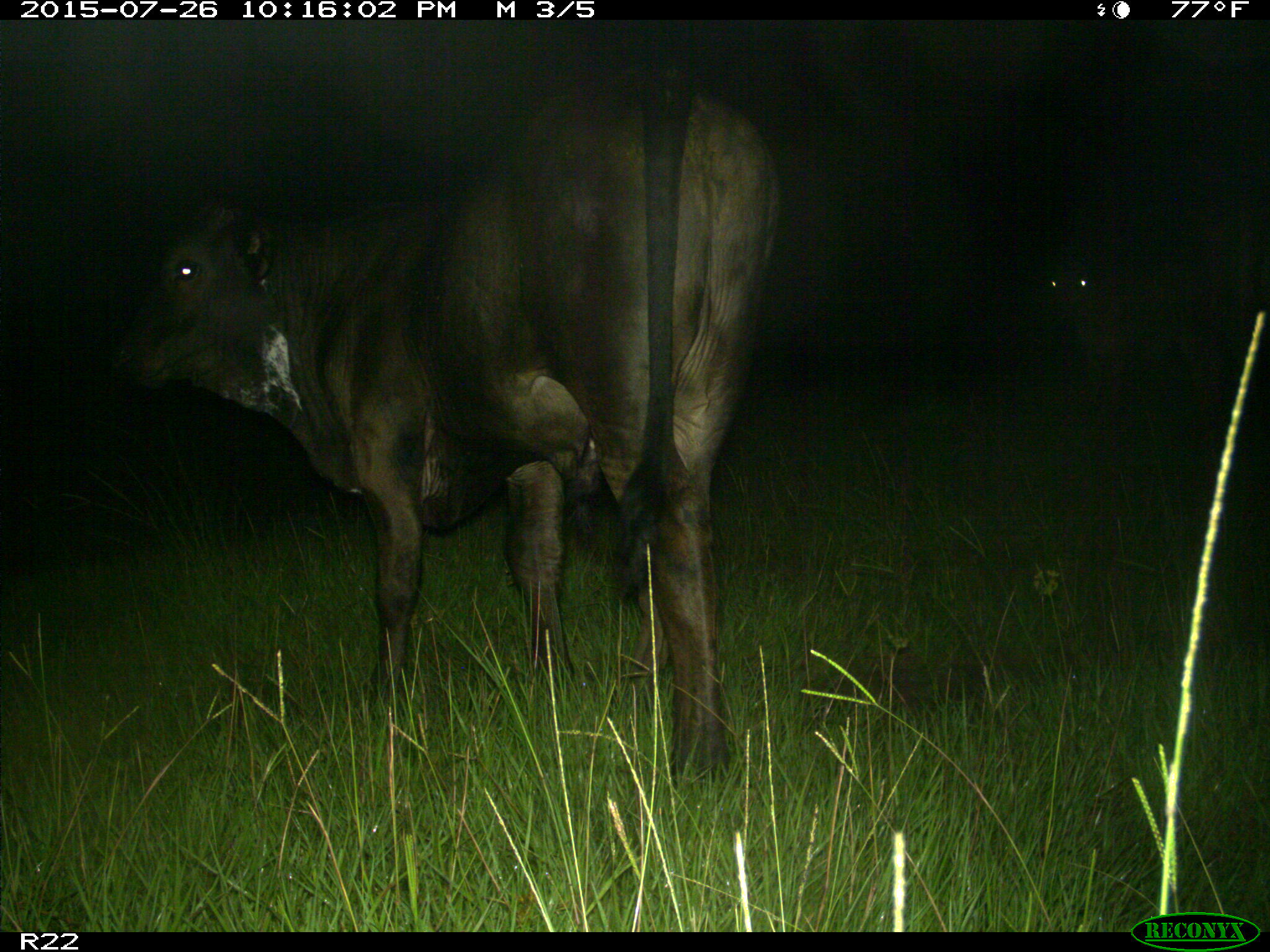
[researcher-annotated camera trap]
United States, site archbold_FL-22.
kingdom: Animalia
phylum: Chordata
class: Mammalia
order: Artiodactyla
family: Bovidae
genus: Bos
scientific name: Bos taurus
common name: domestic cow